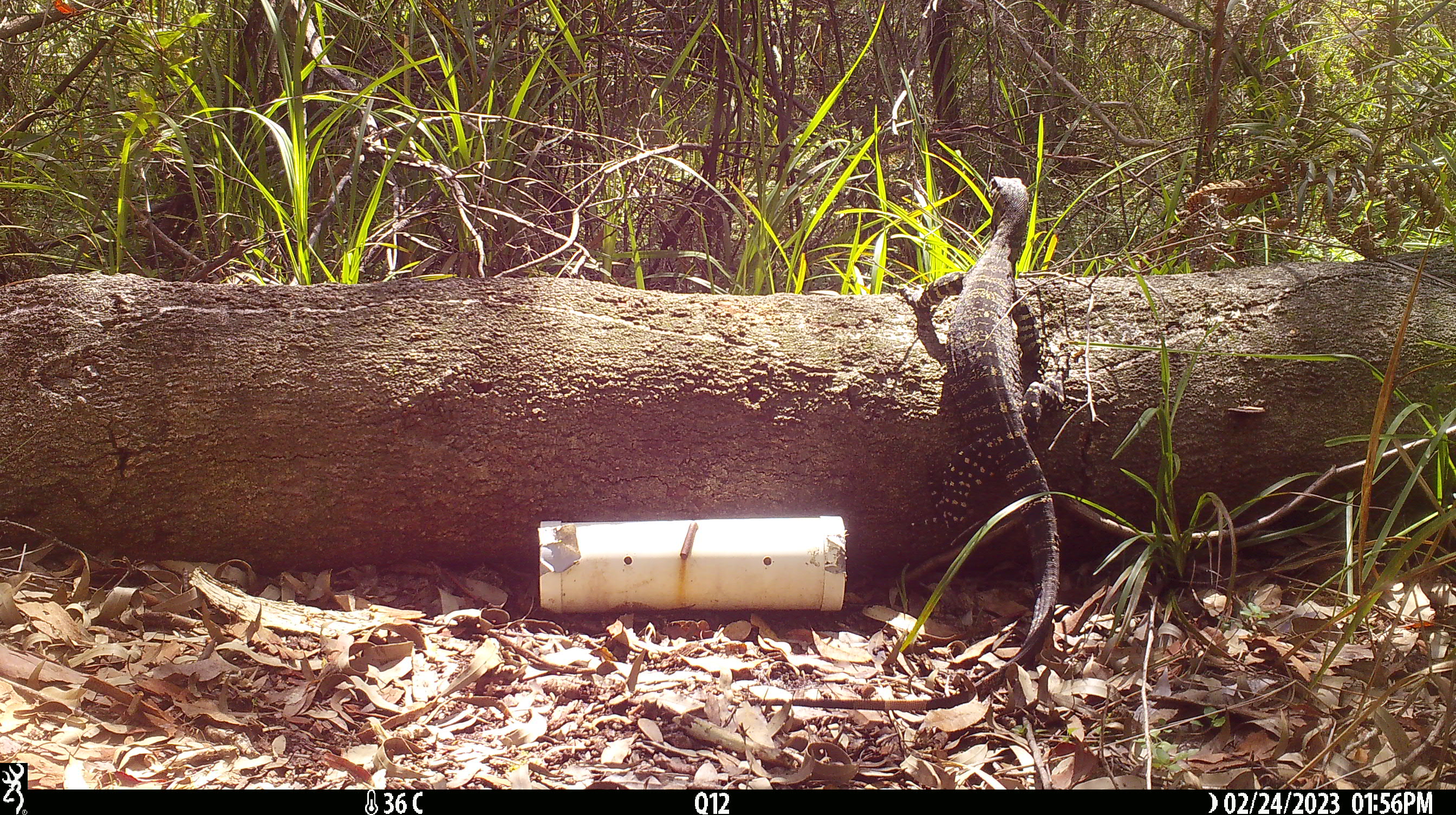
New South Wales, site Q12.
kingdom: Animalia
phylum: Chordata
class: Reptilia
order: Squamata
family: Varanidae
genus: Varanus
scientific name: Varanus varius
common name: lace monitor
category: goanna